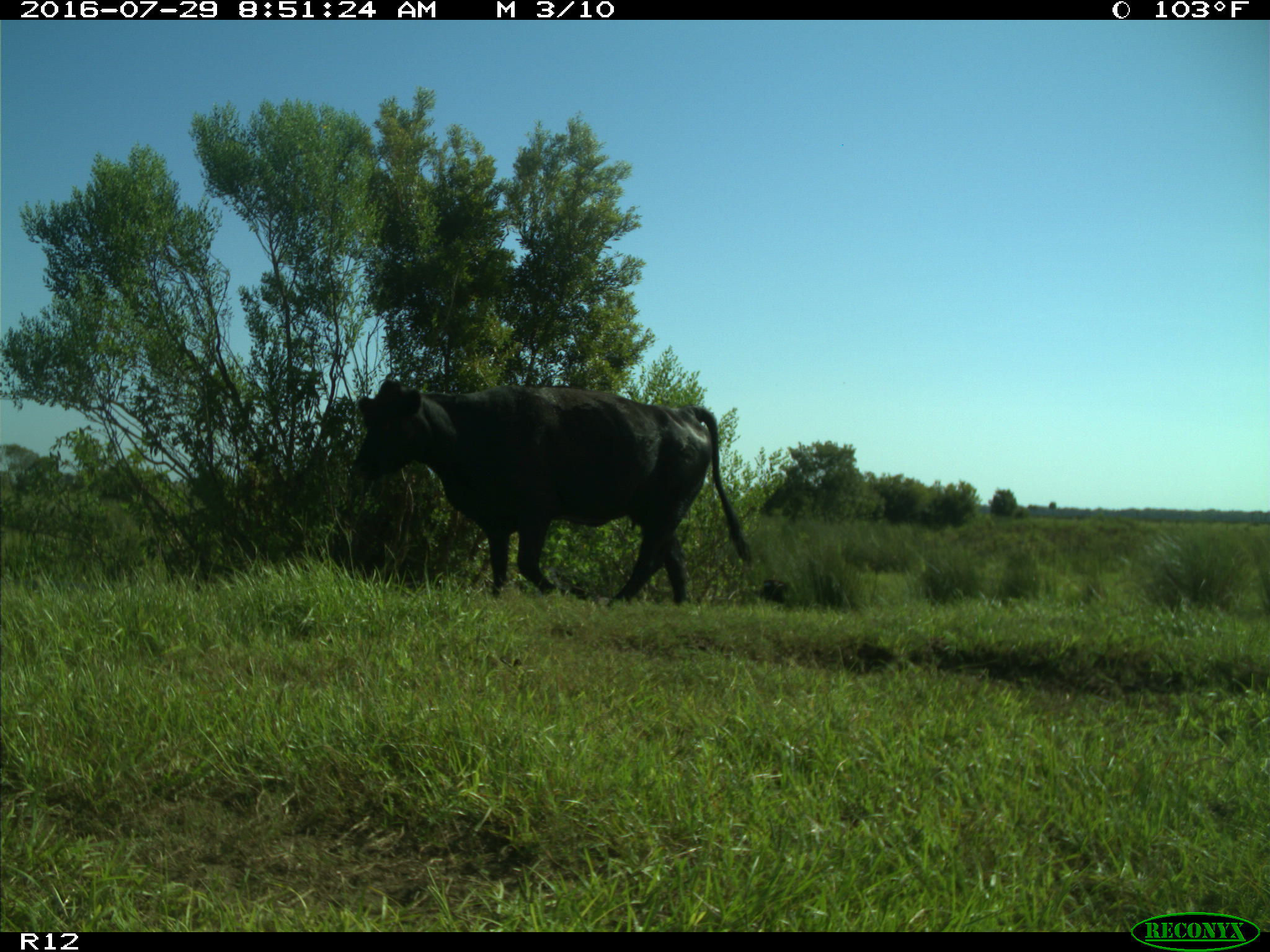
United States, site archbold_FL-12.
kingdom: Animalia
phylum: Chordata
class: Mammalia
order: Artiodactyla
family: Bovidae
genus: Bos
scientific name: Bos taurus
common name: domestic cow